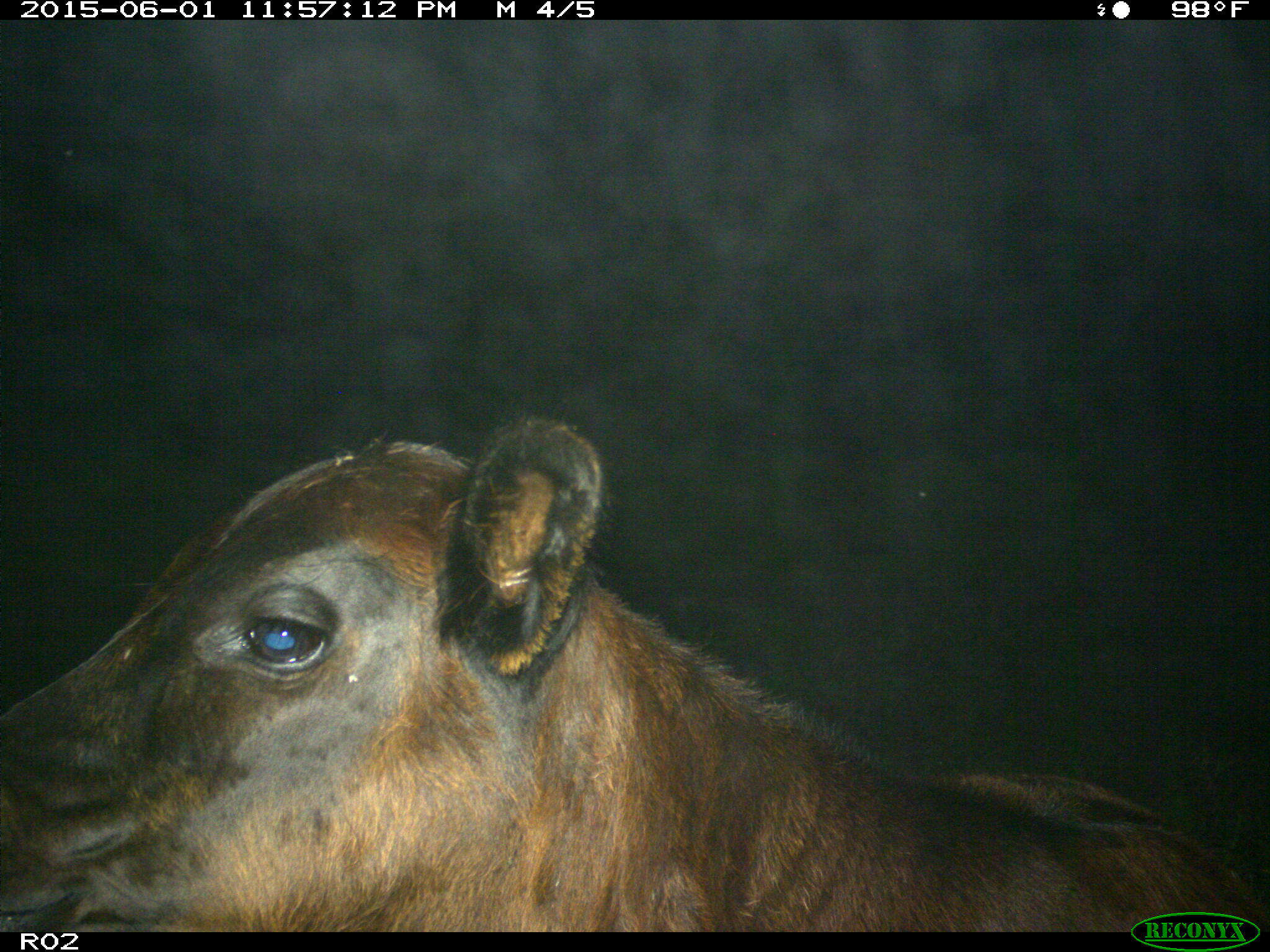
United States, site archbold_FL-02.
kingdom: Animalia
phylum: Chordata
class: Mammalia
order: Artiodactyla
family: Bovidae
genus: Bos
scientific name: Bos taurus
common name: domestic cow